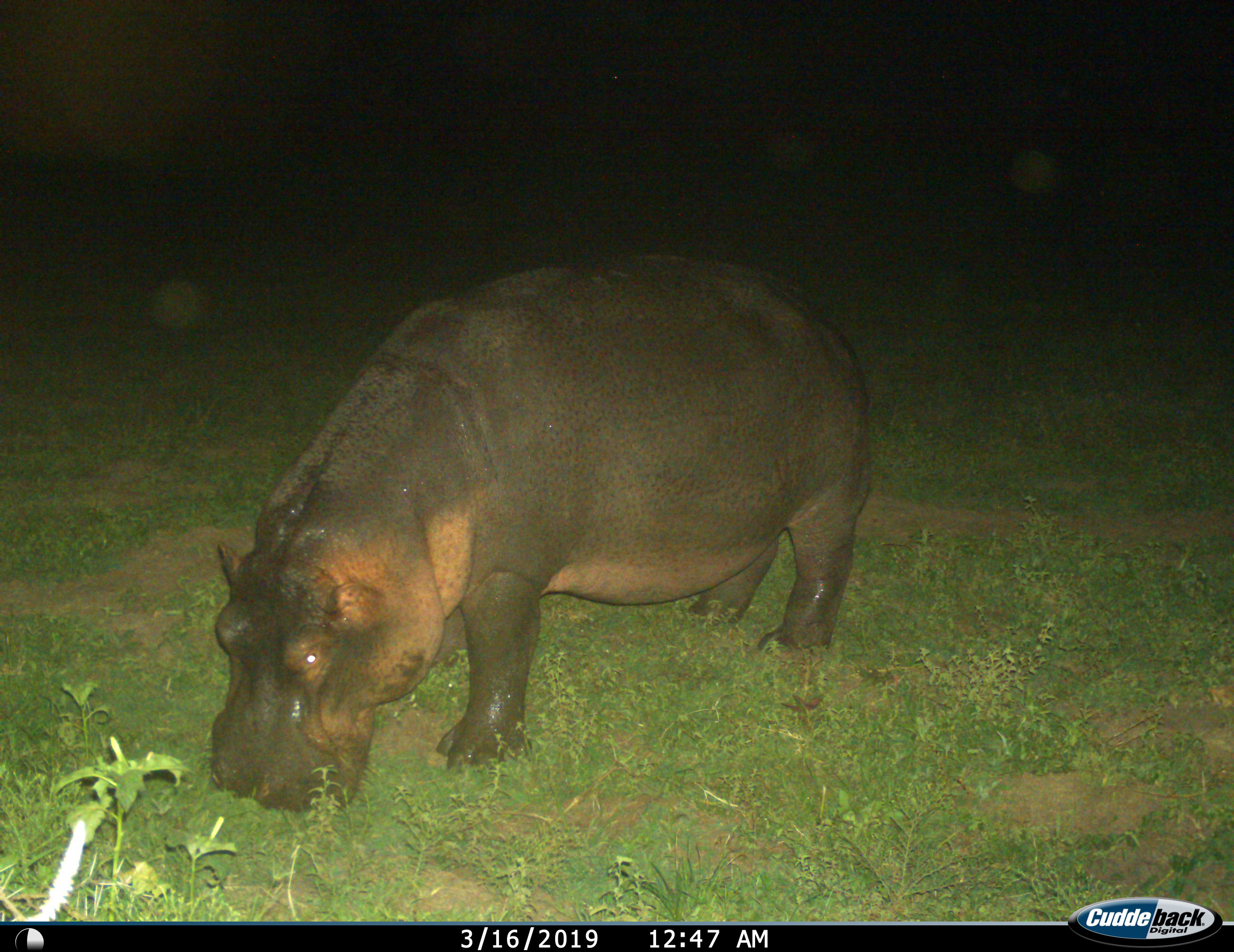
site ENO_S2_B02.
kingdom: Animalia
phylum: Chordata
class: Mammalia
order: Artiodactyla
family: Hippopotamidae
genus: Hippopotamus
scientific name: Hippopotamus amphibius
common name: hippopotamus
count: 1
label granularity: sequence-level